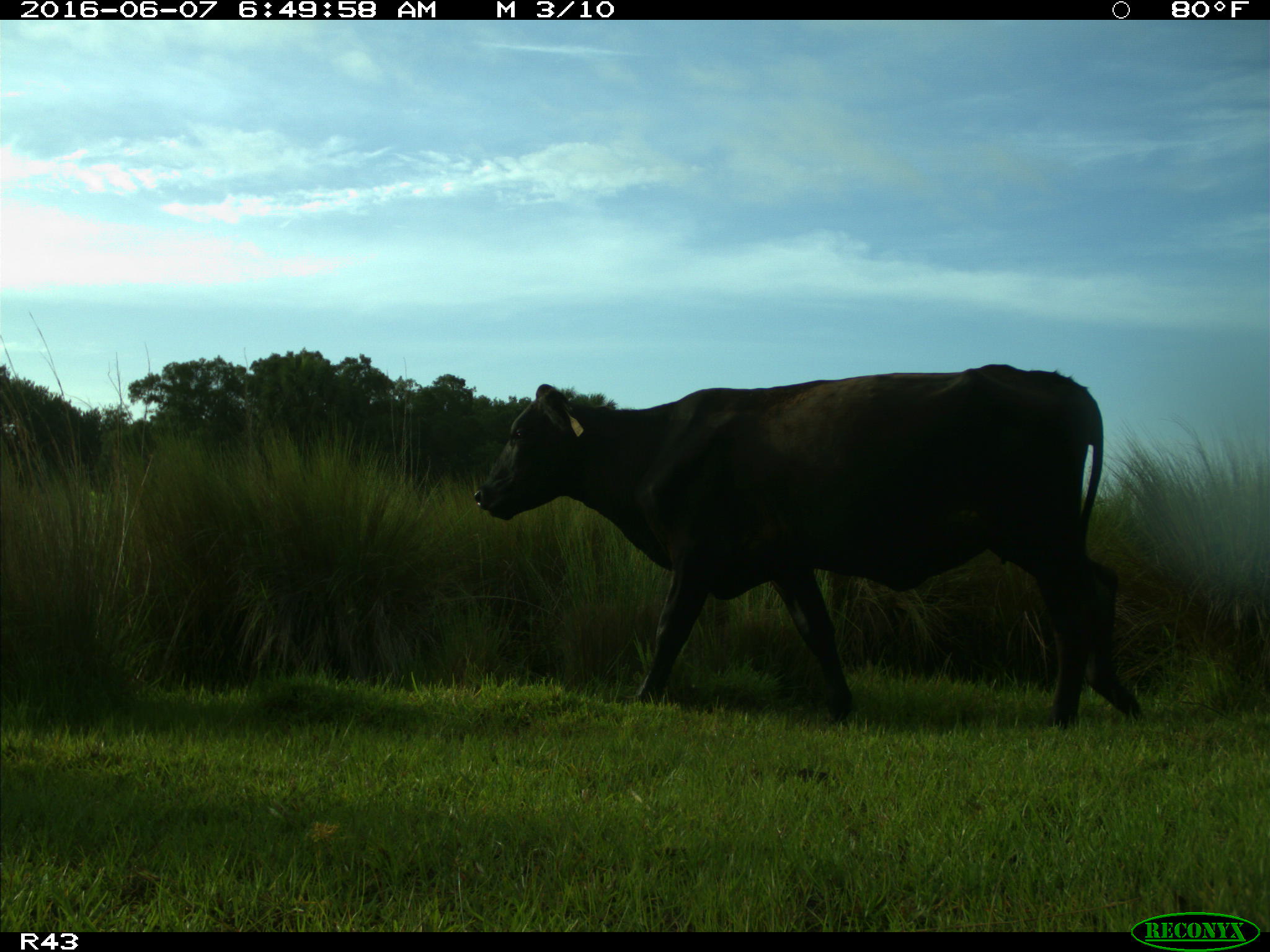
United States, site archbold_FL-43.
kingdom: Animalia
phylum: Chordata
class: Mammalia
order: Artiodactyla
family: Bovidae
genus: Bos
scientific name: Bos taurus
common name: domestic cow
Bos taurus (domestic cow).